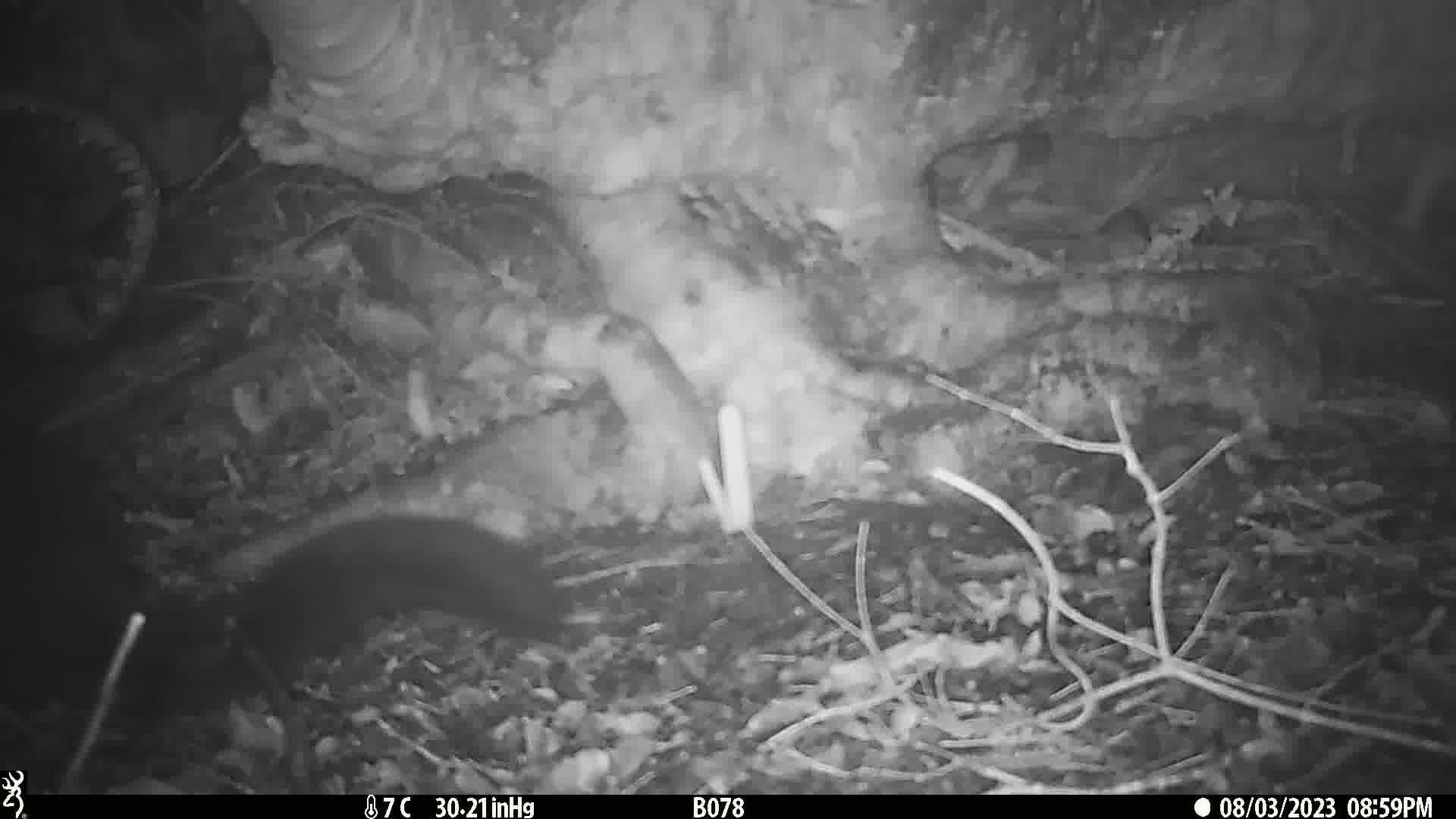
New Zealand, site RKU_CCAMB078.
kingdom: Animalia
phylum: Chordata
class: Mammalia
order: Diprotodontia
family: Phalangeridae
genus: Trichosurus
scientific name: Trichosurus vulpecula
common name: common brushtail possum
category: possum